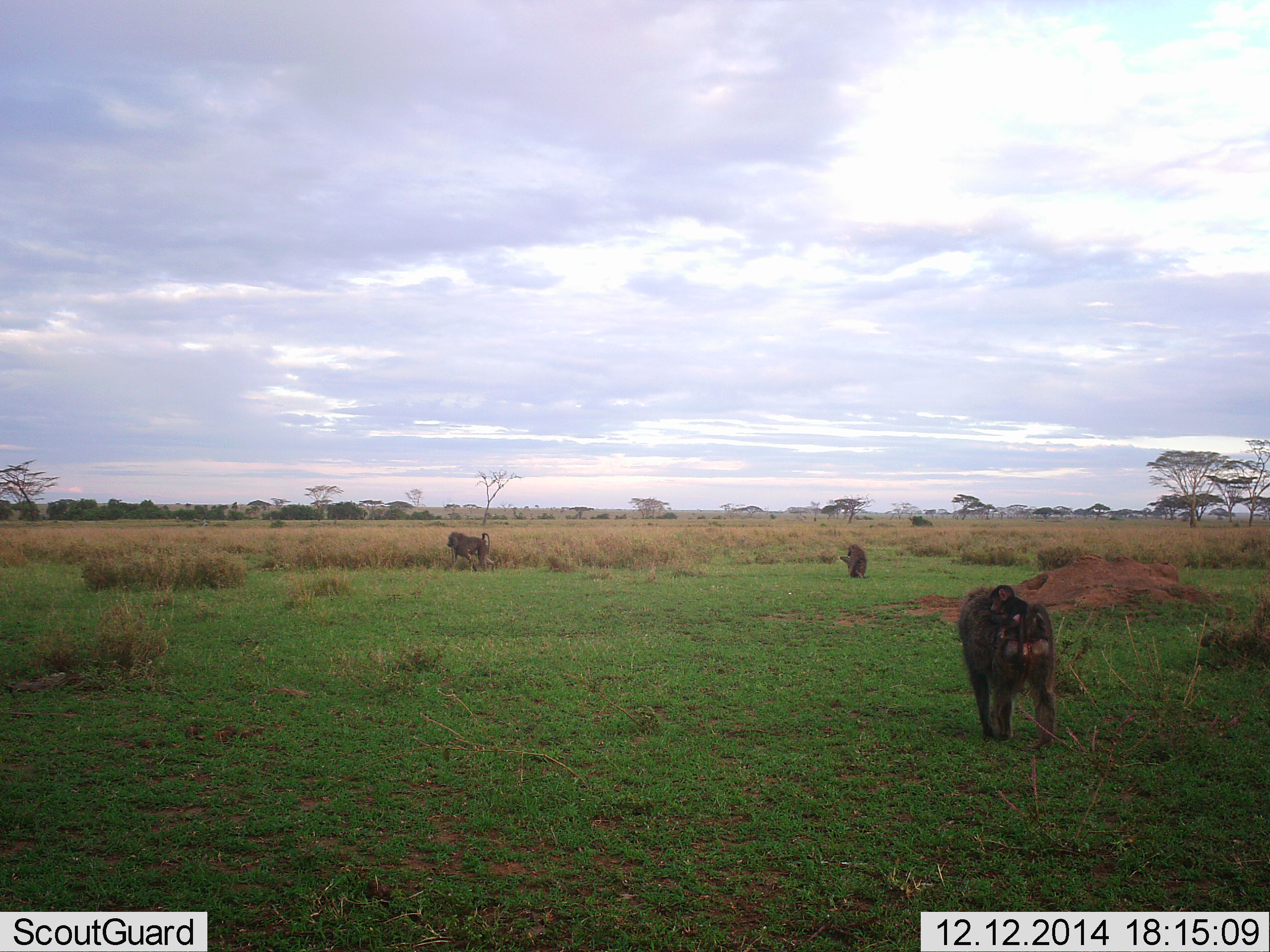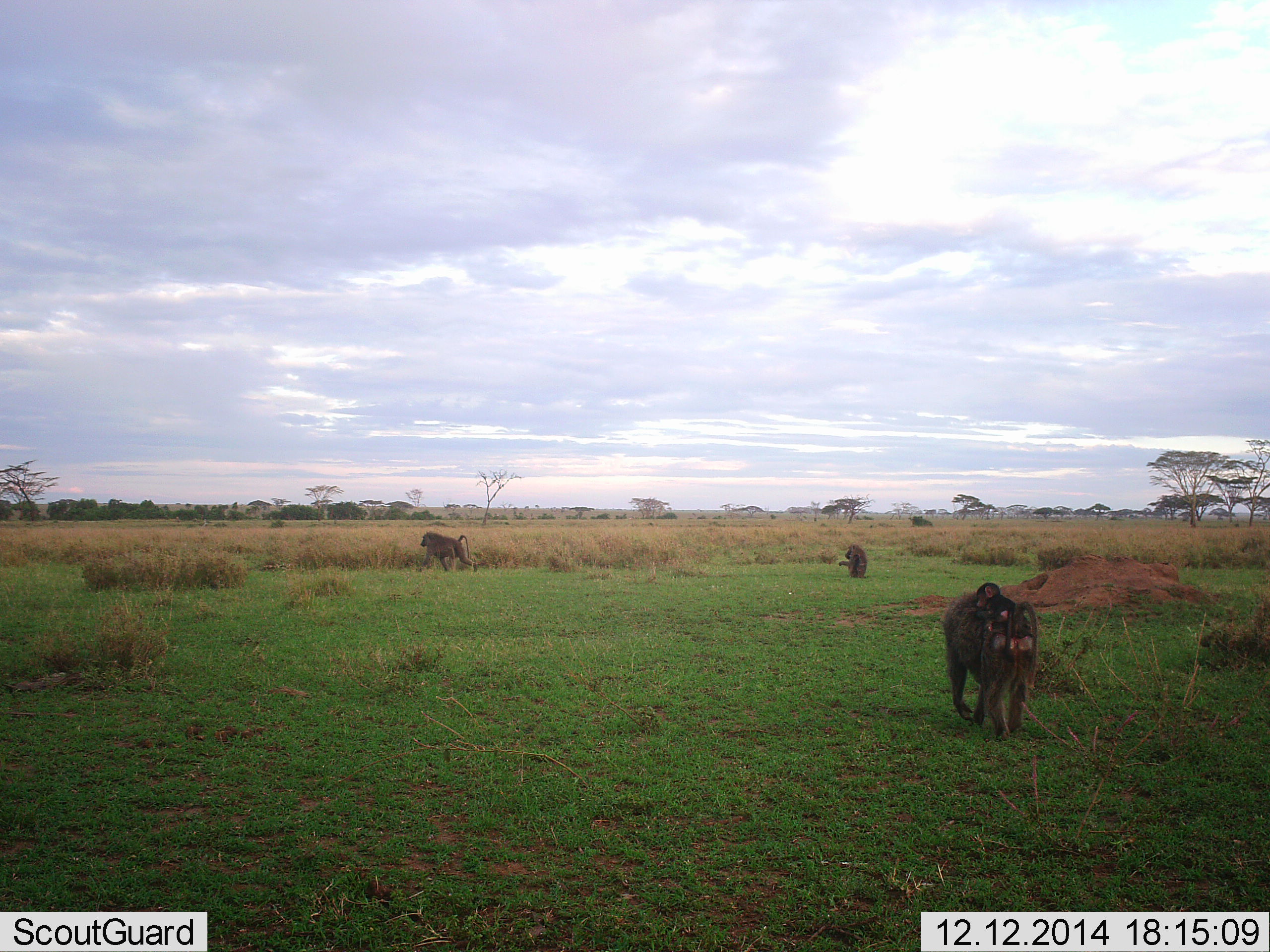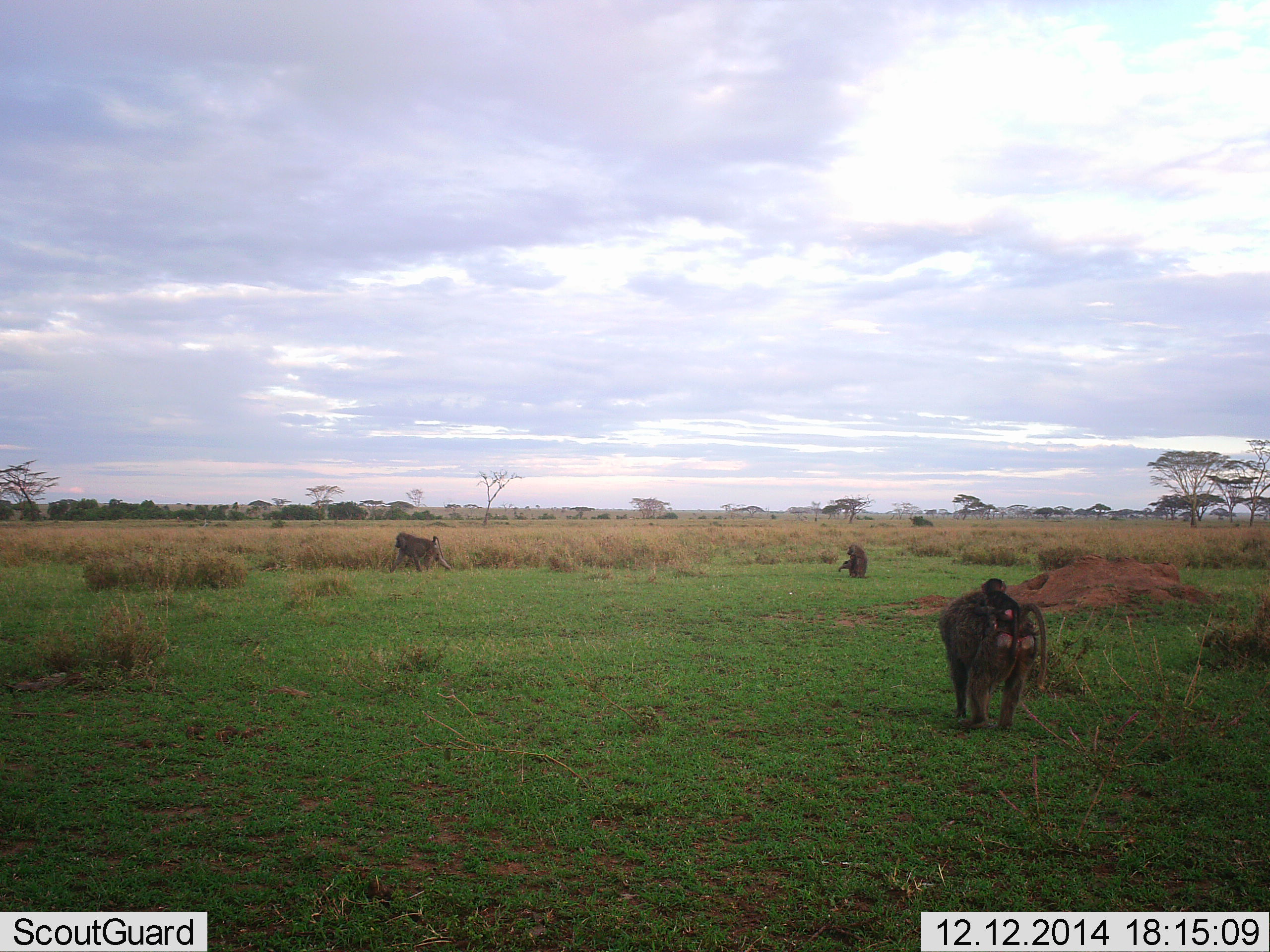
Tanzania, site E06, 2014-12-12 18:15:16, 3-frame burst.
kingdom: Animalia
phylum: Chordata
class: Mammalia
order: Primates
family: Cercopithecidae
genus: Papio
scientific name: Papio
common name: baboon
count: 3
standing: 0%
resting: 40%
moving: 100%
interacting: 0%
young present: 40%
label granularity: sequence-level